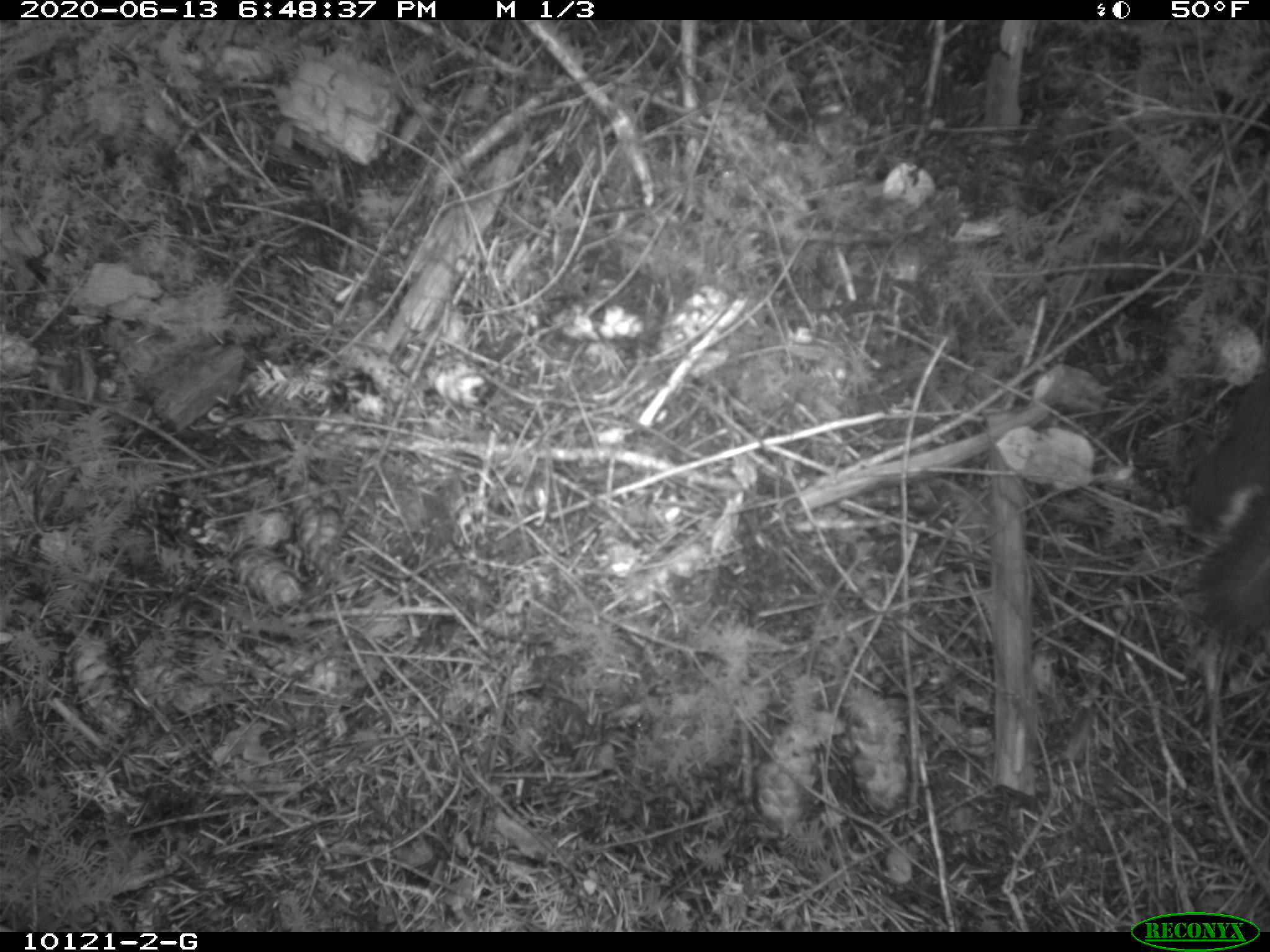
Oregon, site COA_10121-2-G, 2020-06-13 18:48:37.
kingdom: Animalia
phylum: Chordata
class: Mammalia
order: Rodentia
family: Sciuridae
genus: Tamiasciurus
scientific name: Tamiasciurus douglasii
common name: douglas squirrel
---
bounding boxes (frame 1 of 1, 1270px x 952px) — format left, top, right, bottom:
douglas squirrel: 1169, 371, 1269, 653